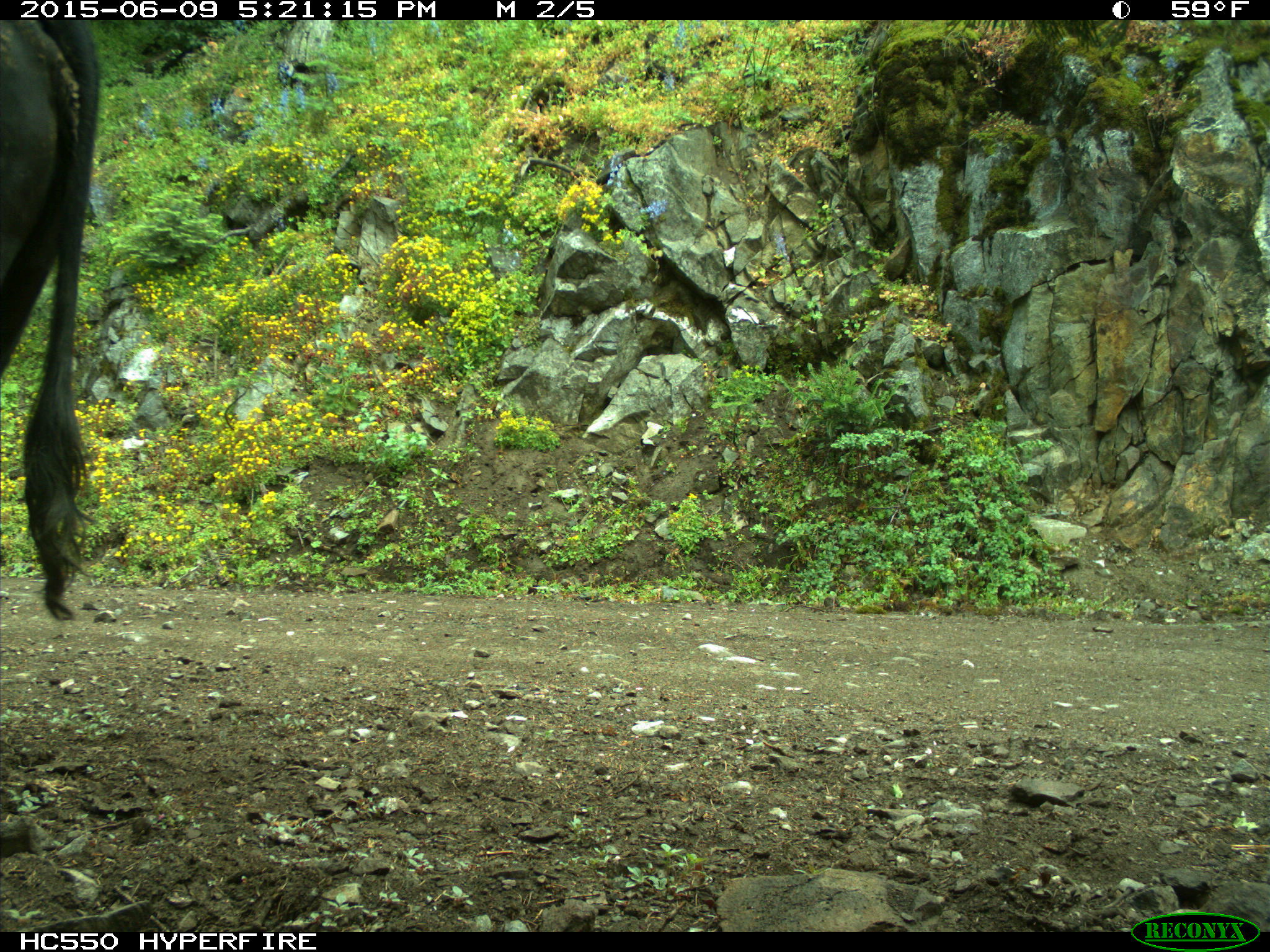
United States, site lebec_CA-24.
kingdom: Animalia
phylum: Chordata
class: Mammalia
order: Artiodactyla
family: Bovidae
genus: Bos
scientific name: Bos taurus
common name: domestic cow